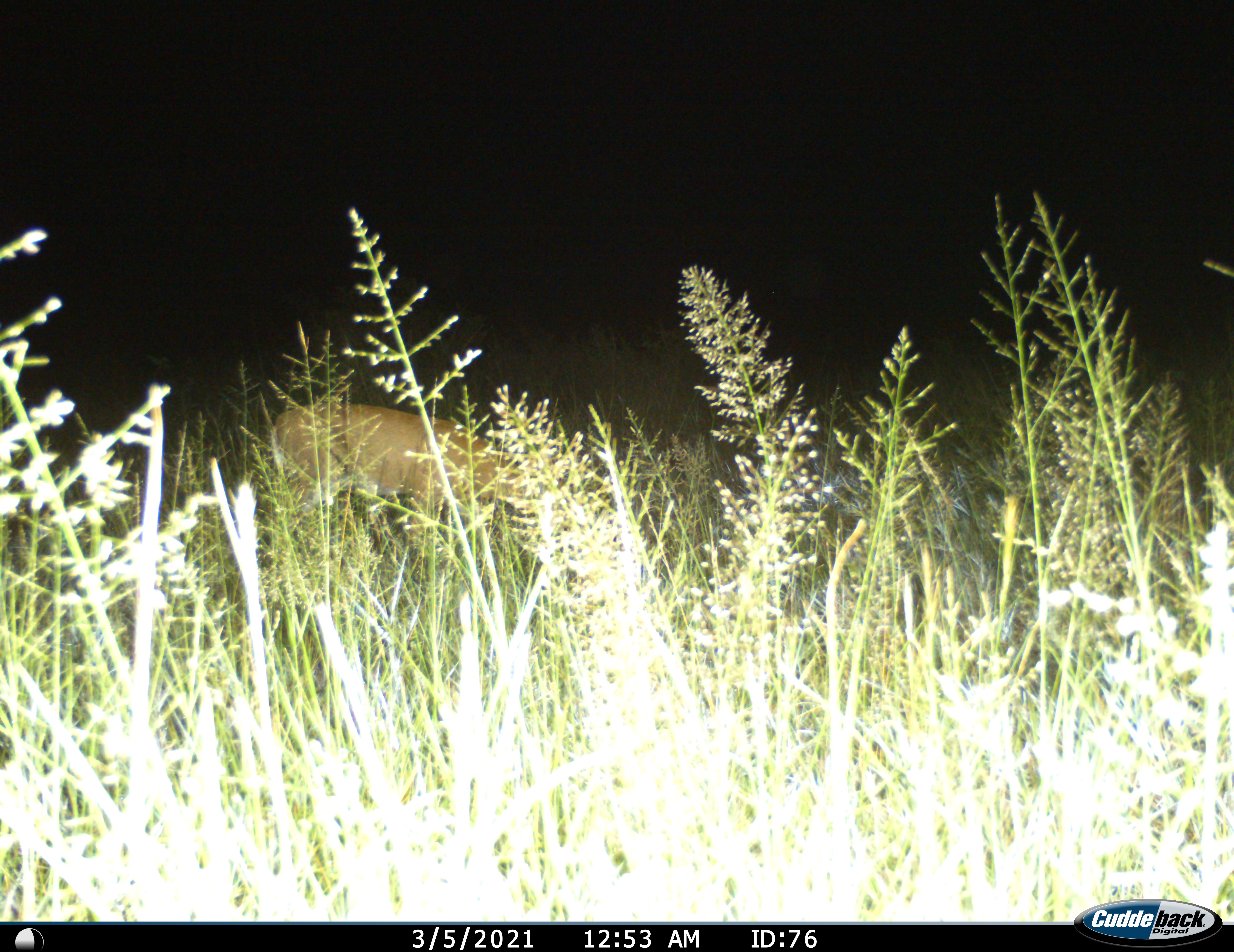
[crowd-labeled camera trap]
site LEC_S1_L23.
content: unidentified animal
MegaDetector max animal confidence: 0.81